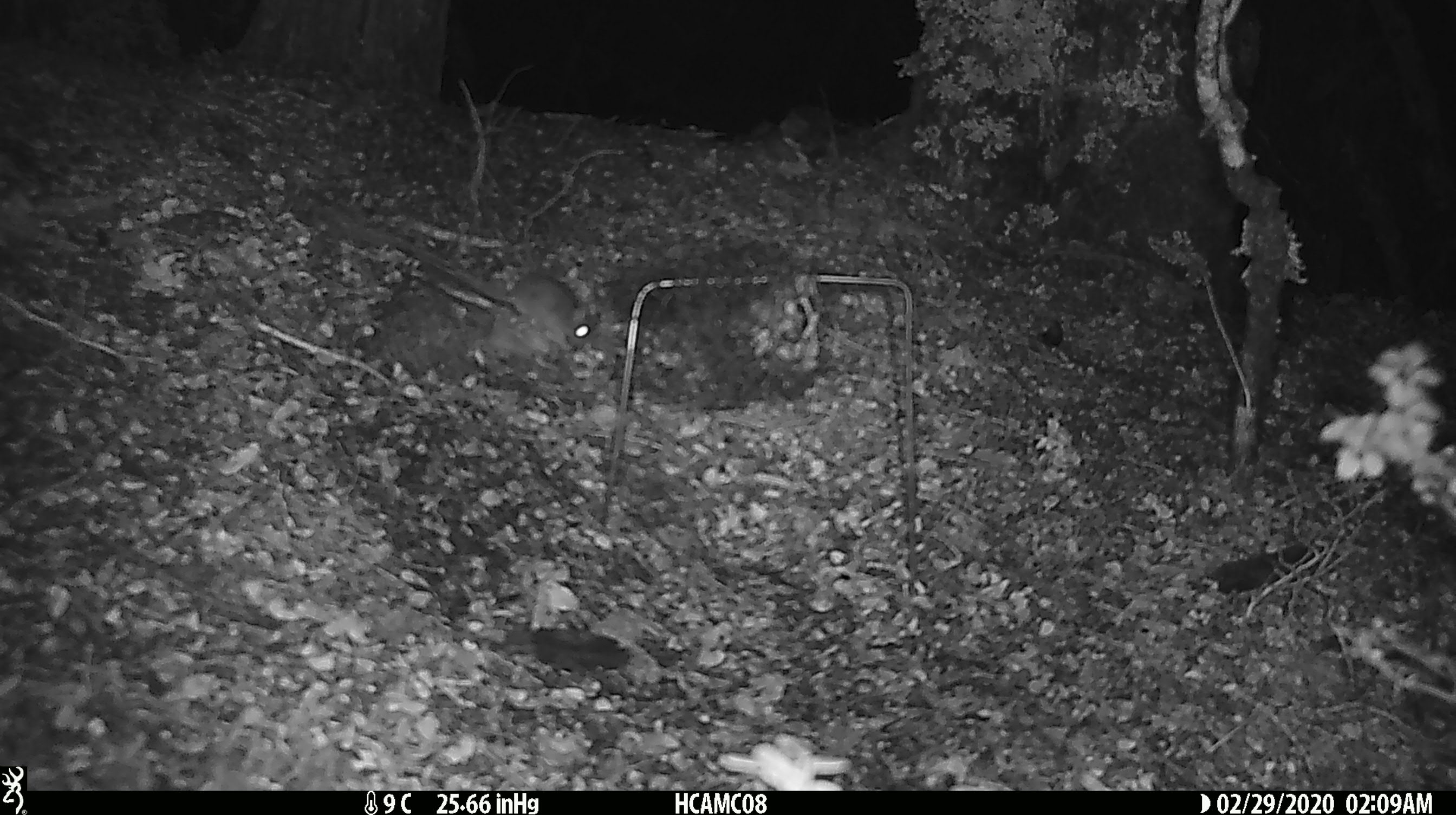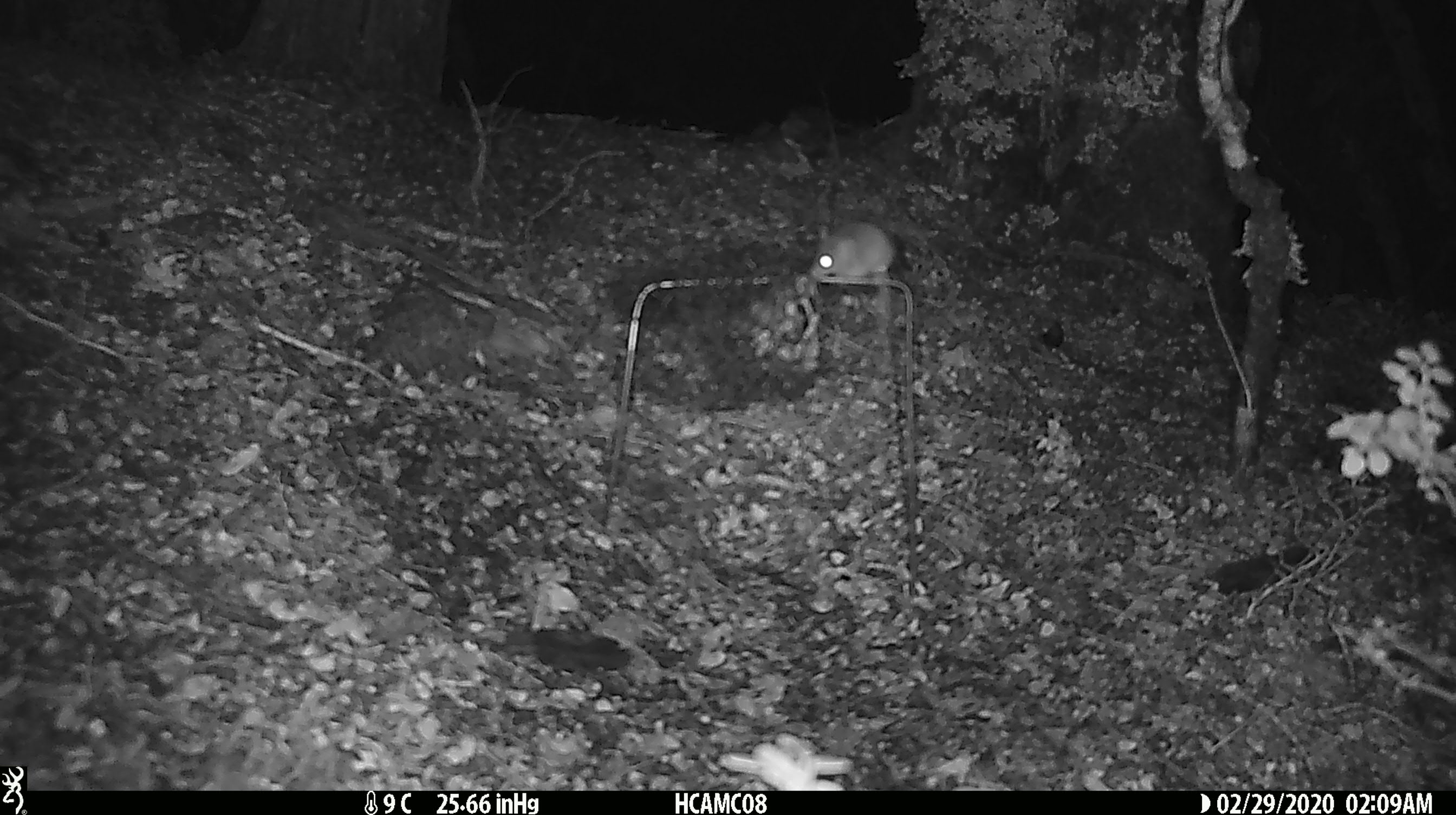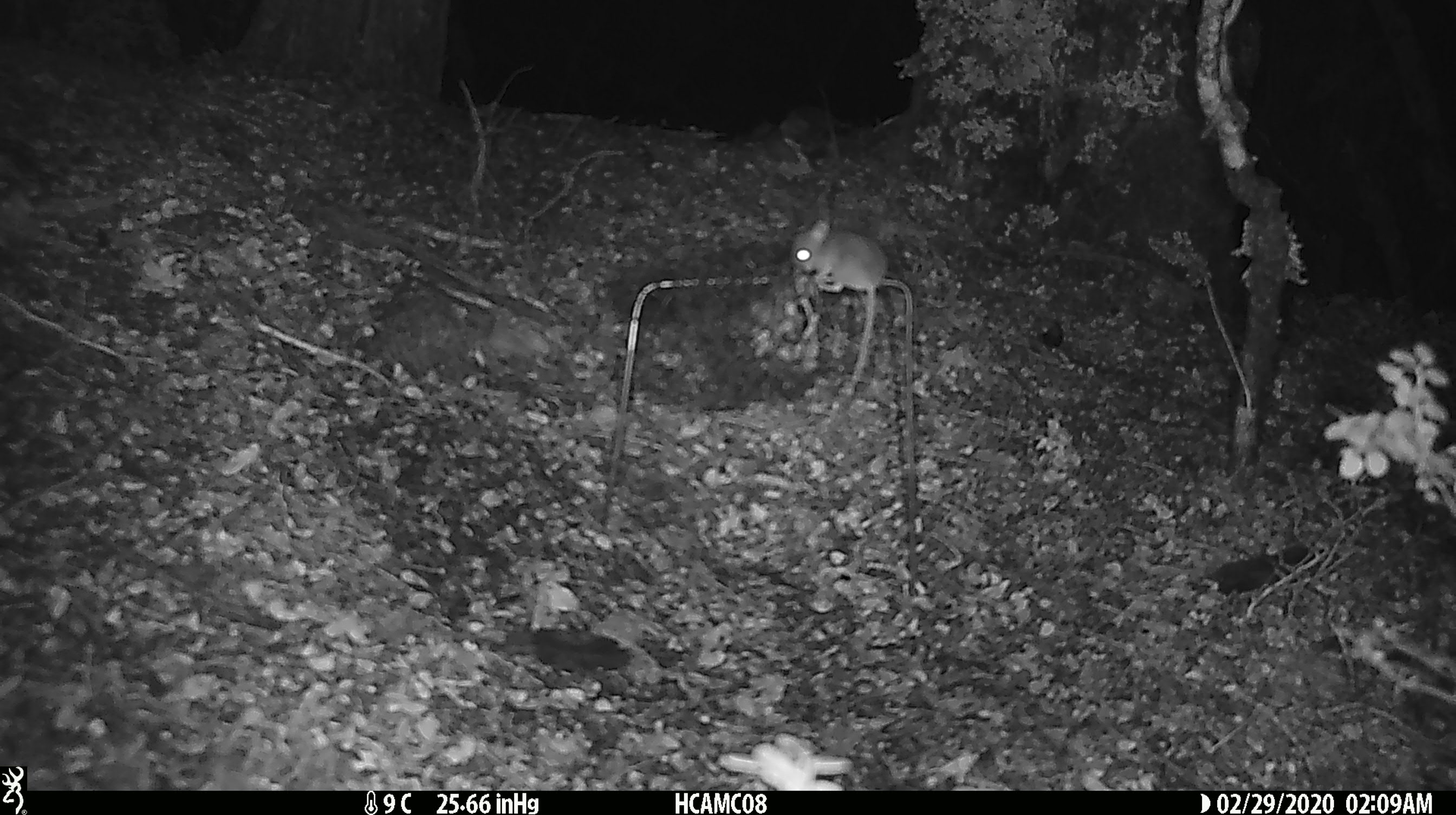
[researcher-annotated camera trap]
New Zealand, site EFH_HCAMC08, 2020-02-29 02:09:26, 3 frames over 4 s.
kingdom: Animalia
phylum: Chordata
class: Mammalia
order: Rodentia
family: Muridae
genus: Mus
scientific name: Mus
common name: mouse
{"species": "mouse (Mus)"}